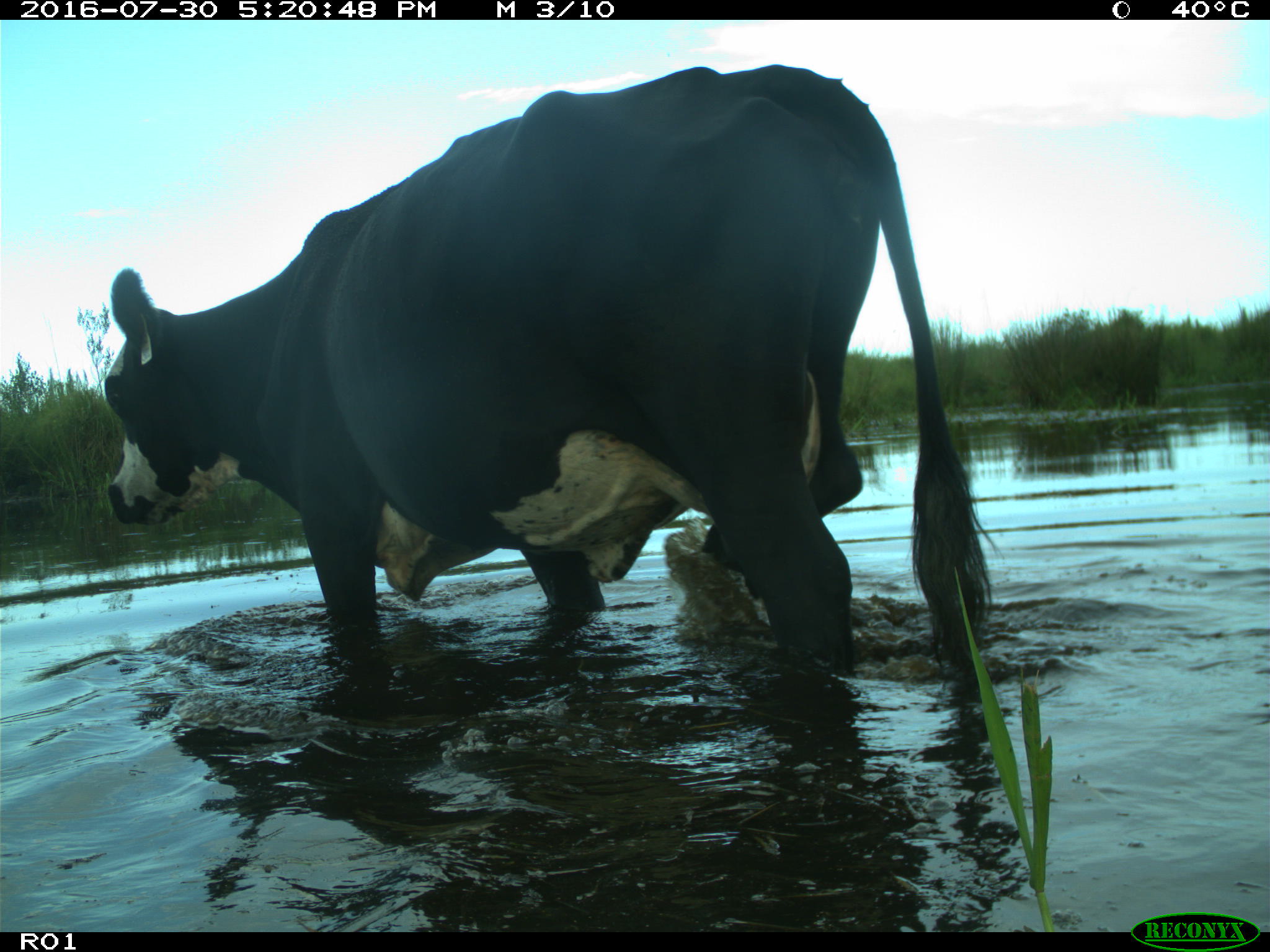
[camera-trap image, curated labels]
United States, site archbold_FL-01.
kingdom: Animalia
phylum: Chordata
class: Mammalia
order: Artiodactyla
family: Bovidae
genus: Bos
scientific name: Bos taurus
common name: domestic cow